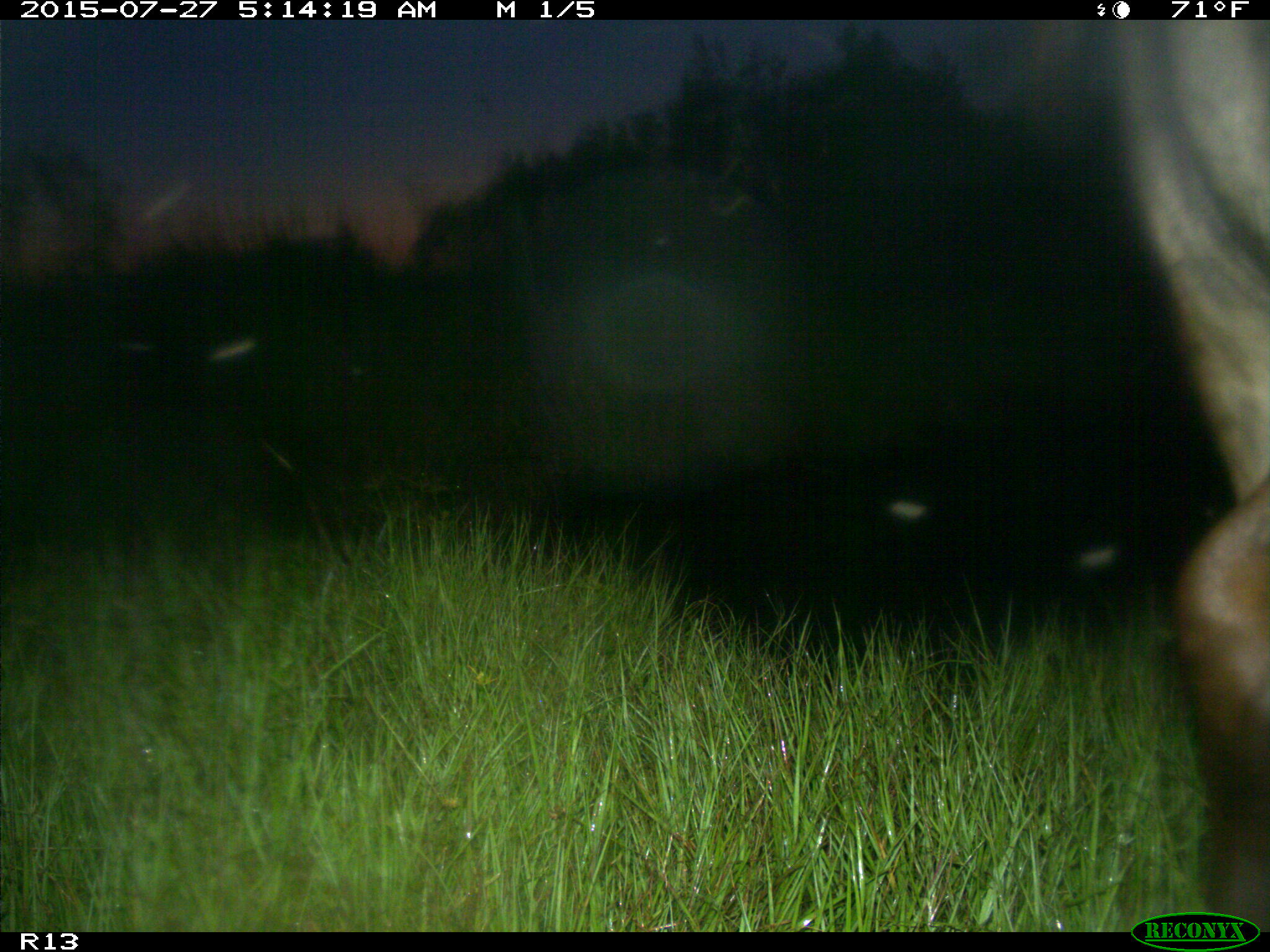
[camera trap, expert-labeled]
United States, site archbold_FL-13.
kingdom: Animalia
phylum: Chordata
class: Mammalia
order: Artiodactyla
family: Bovidae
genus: Bos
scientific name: Bos taurus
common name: domestic cow